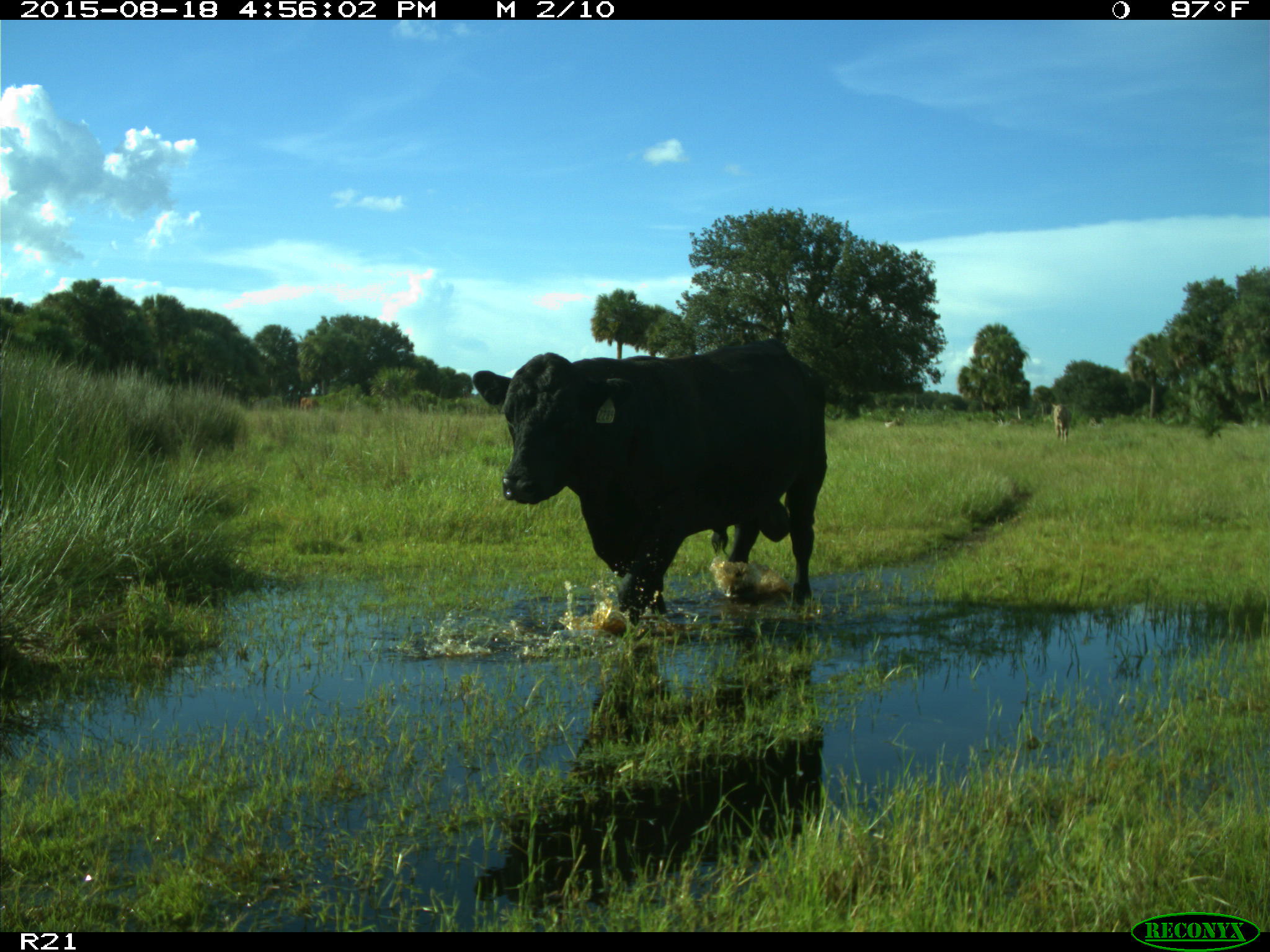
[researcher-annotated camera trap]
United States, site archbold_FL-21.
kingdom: Animalia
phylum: Chordata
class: Mammalia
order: Artiodactyla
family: Bovidae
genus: Bos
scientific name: Bos taurus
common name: domestic cow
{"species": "Bos taurus (domestic cow)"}